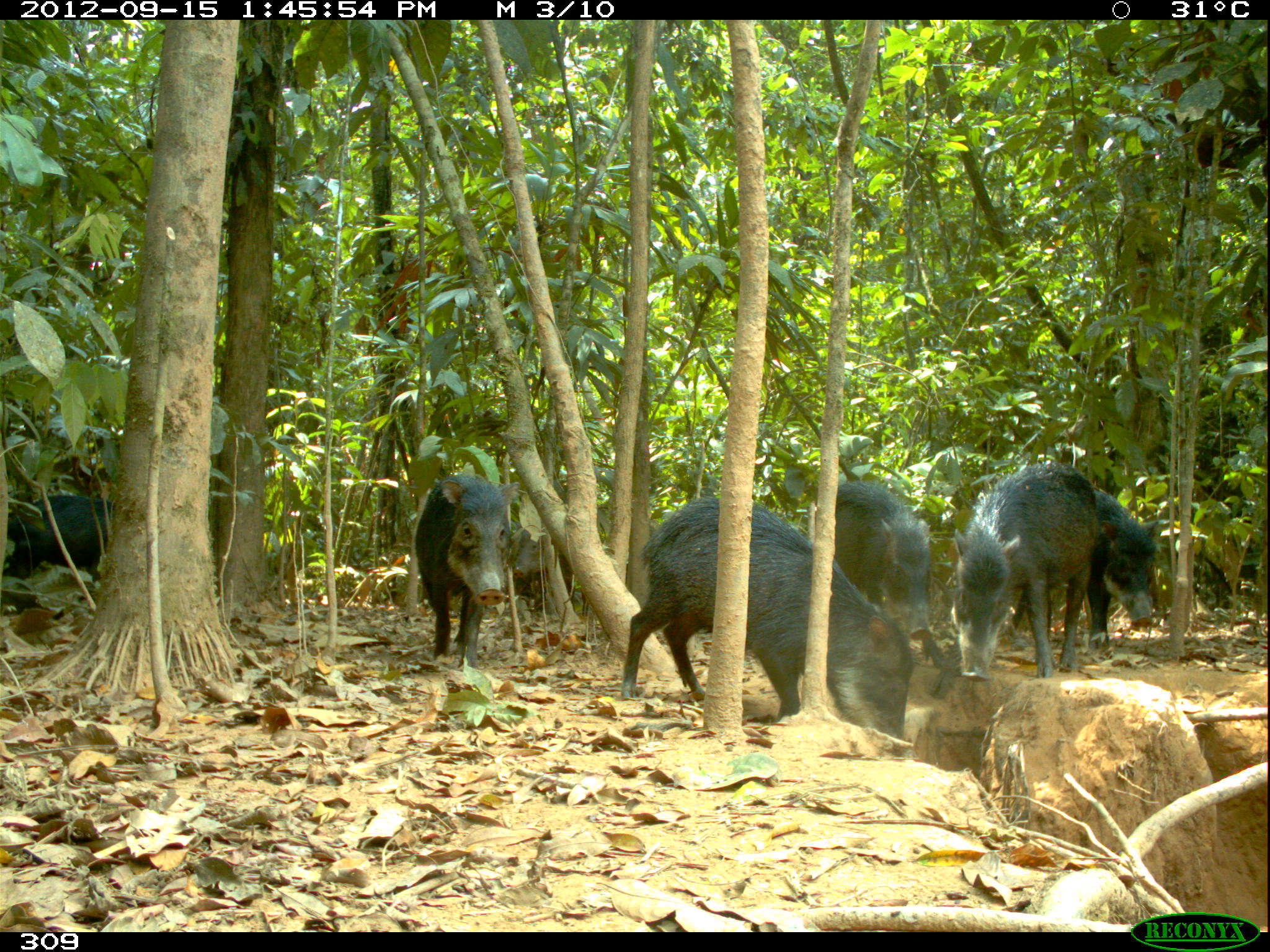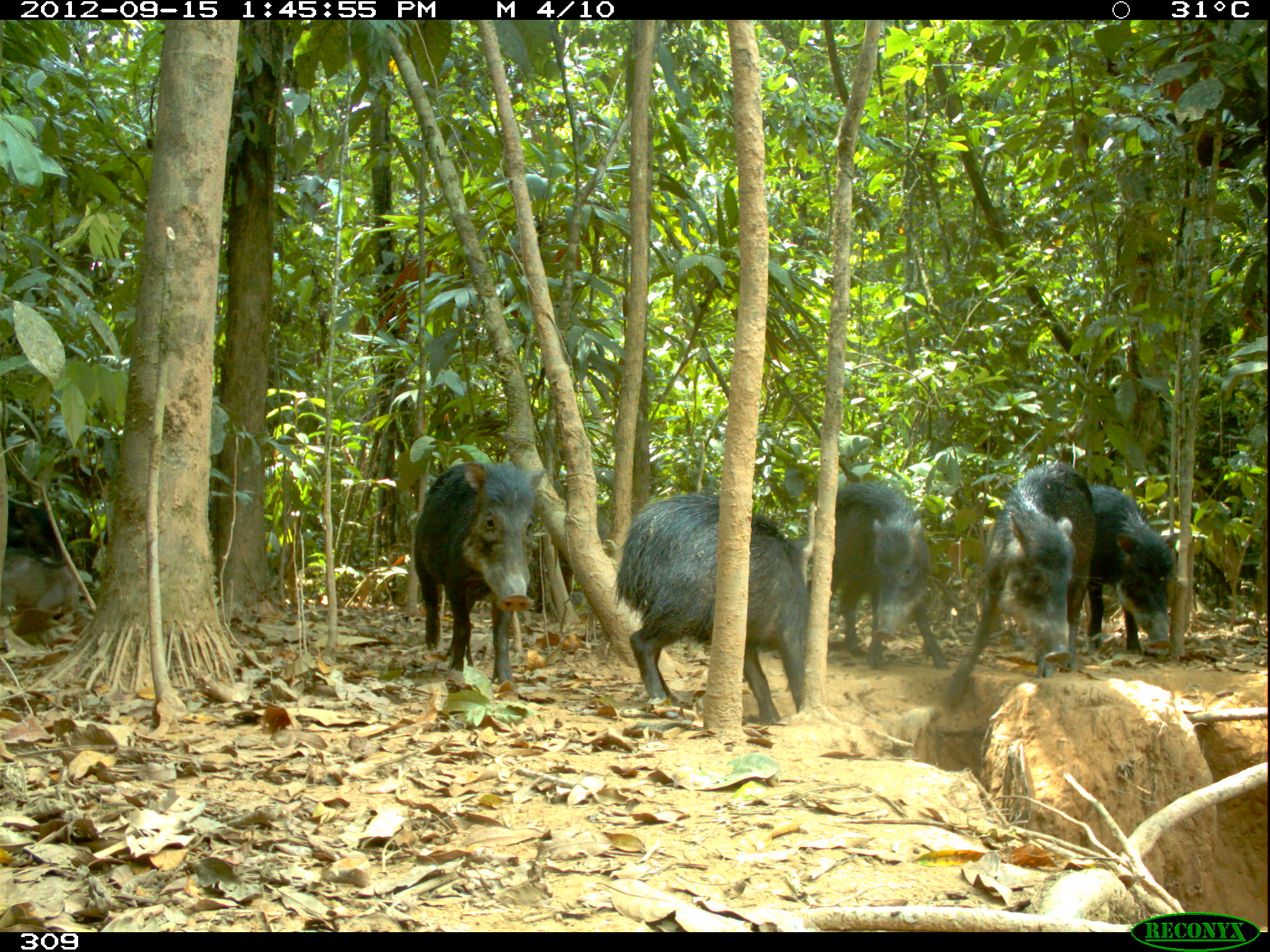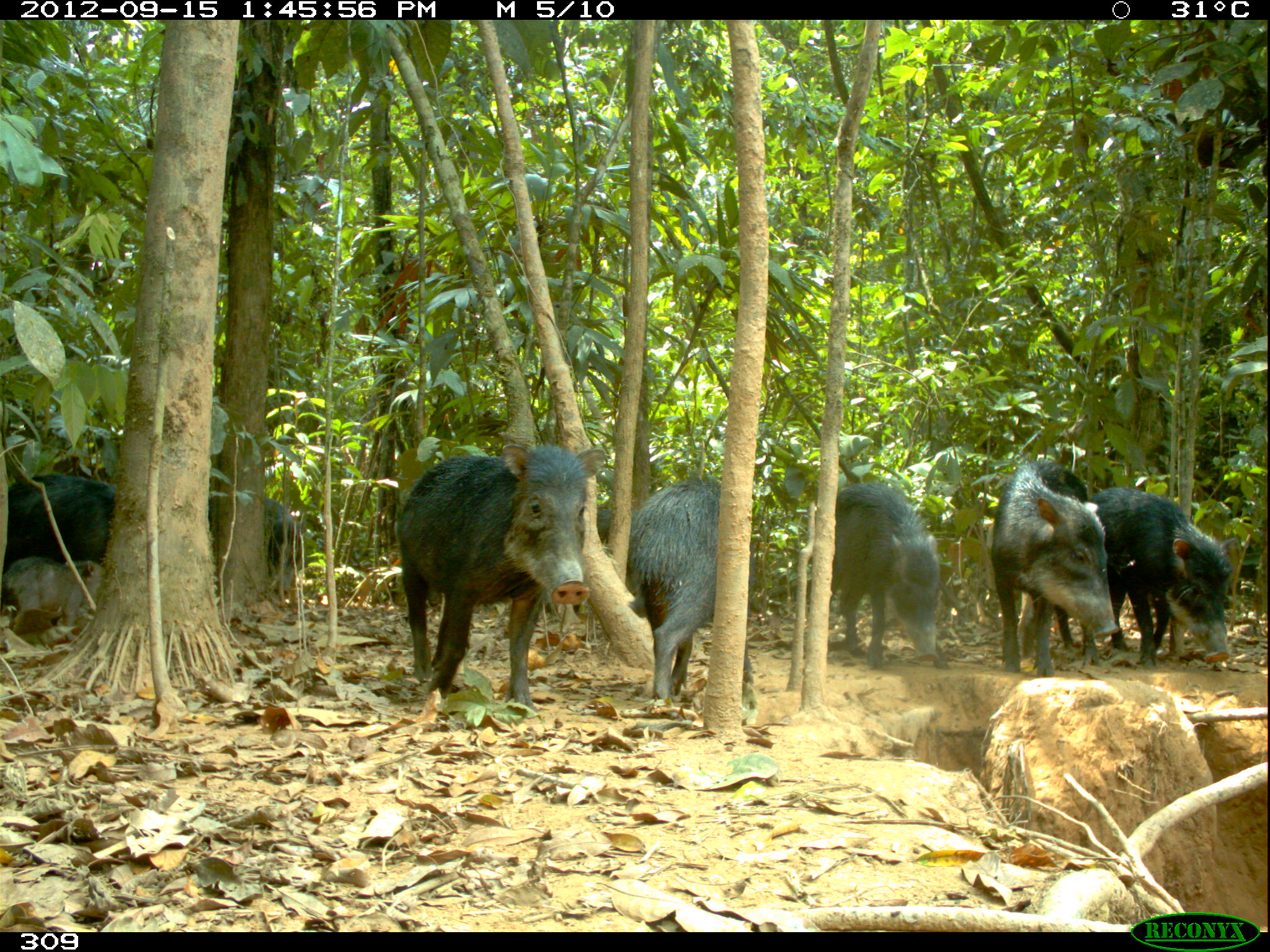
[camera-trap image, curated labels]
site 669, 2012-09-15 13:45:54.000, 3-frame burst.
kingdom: Animalia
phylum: Chordata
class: Mammalia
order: Artiodactyla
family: Tayassuidae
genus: Tayassu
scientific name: Tayassu pecari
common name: white-lipped peccary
Tayassu pecari (white-lipped peccary).